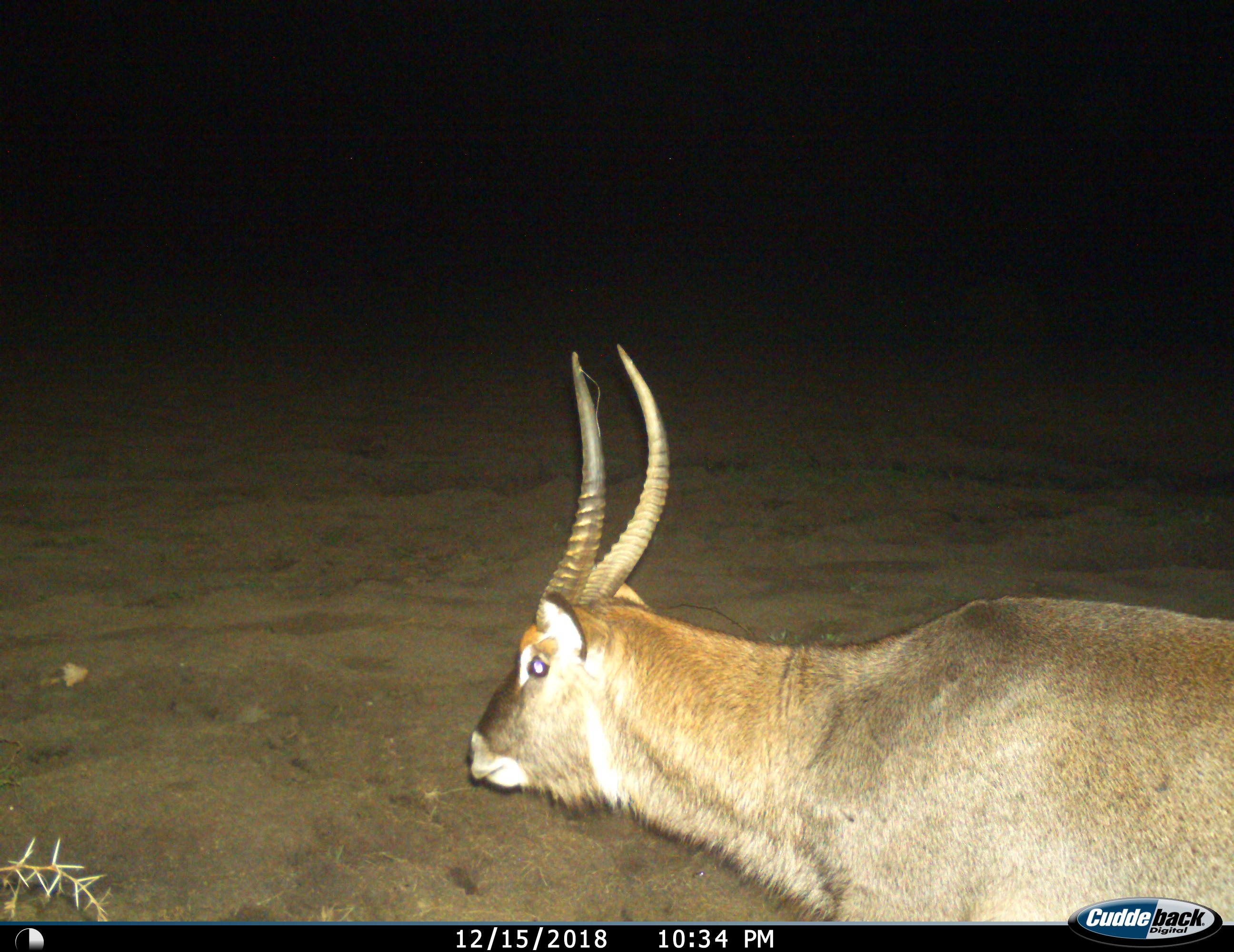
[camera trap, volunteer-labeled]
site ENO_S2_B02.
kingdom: Animalia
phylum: Chordata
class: Mammalia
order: Artiodactyla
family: Bovidae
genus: Kobus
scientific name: Kobus ellipsiprymnus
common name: waterbuck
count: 1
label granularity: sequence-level